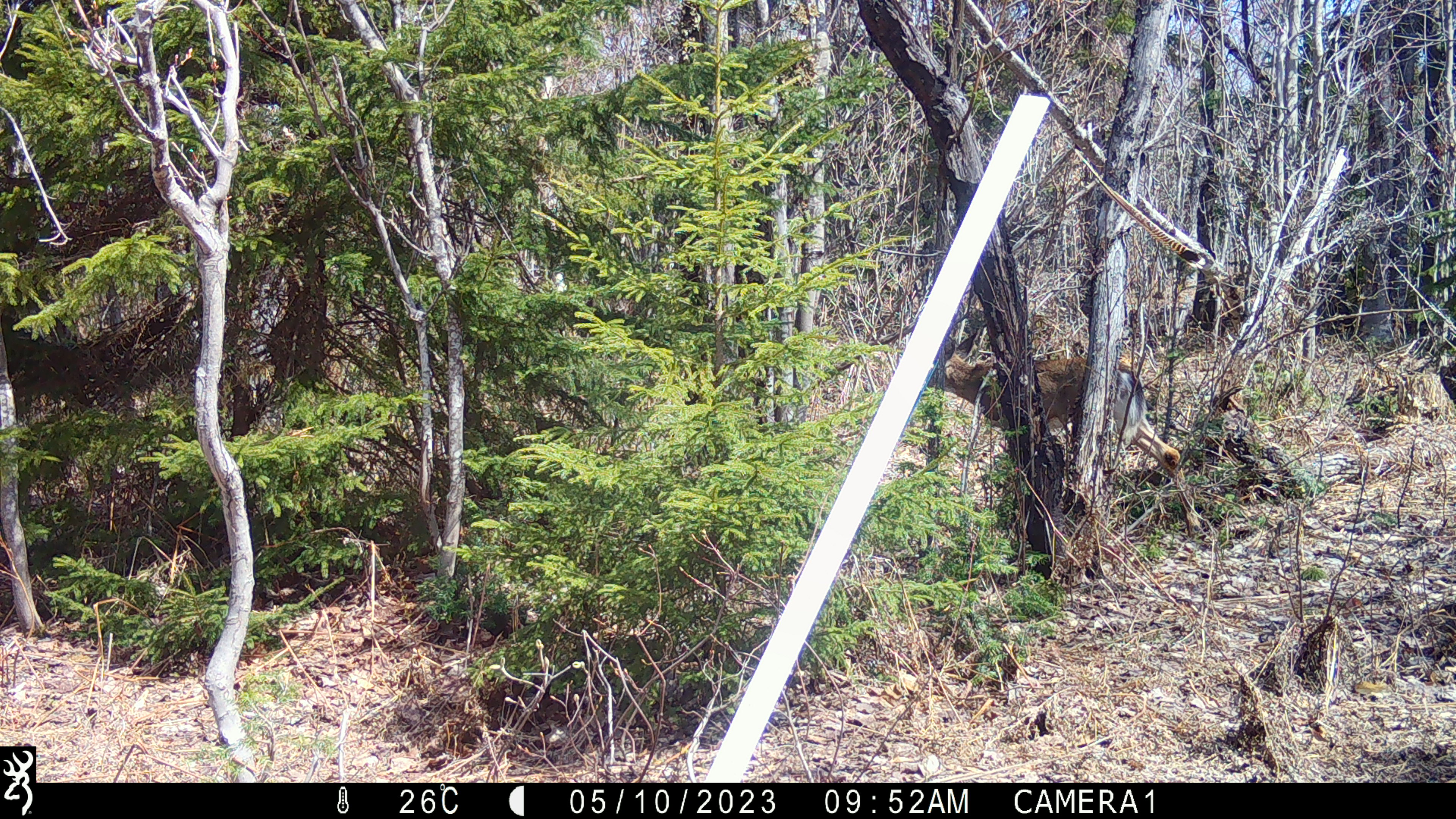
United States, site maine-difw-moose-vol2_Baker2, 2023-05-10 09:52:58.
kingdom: Animalia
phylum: Chordata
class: Mammalia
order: Artiodactyla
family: Cervidae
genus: Odocoileus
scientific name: Odocoileus virginianus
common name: white-tailed deer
White-tailed deer (Odocoileus virginianus).